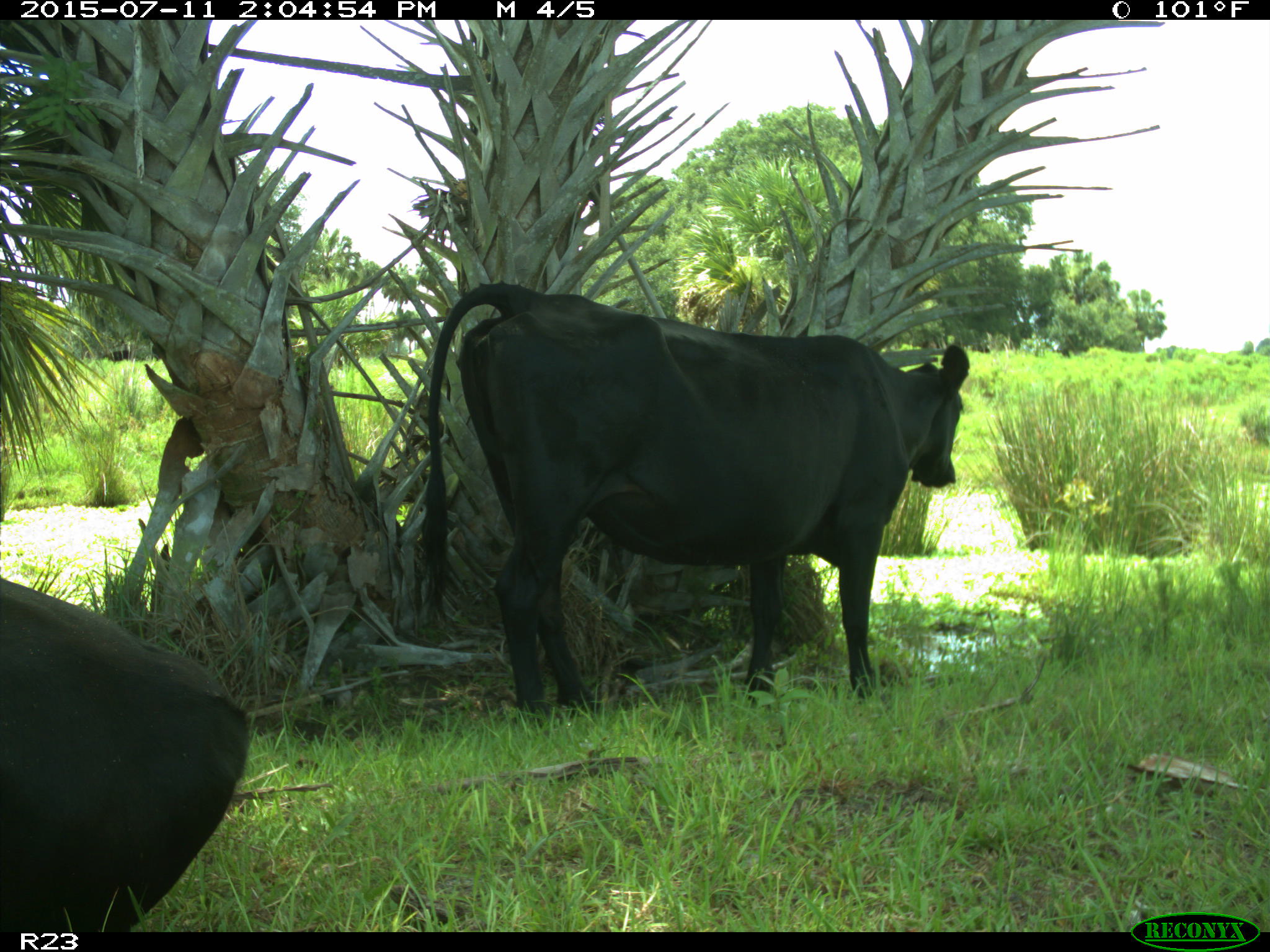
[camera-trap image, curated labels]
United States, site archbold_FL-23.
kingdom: Animalia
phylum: Chordata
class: Mammalia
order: Artiodactyla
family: Bovidae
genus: Bos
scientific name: Bos taurus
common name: domestic cow